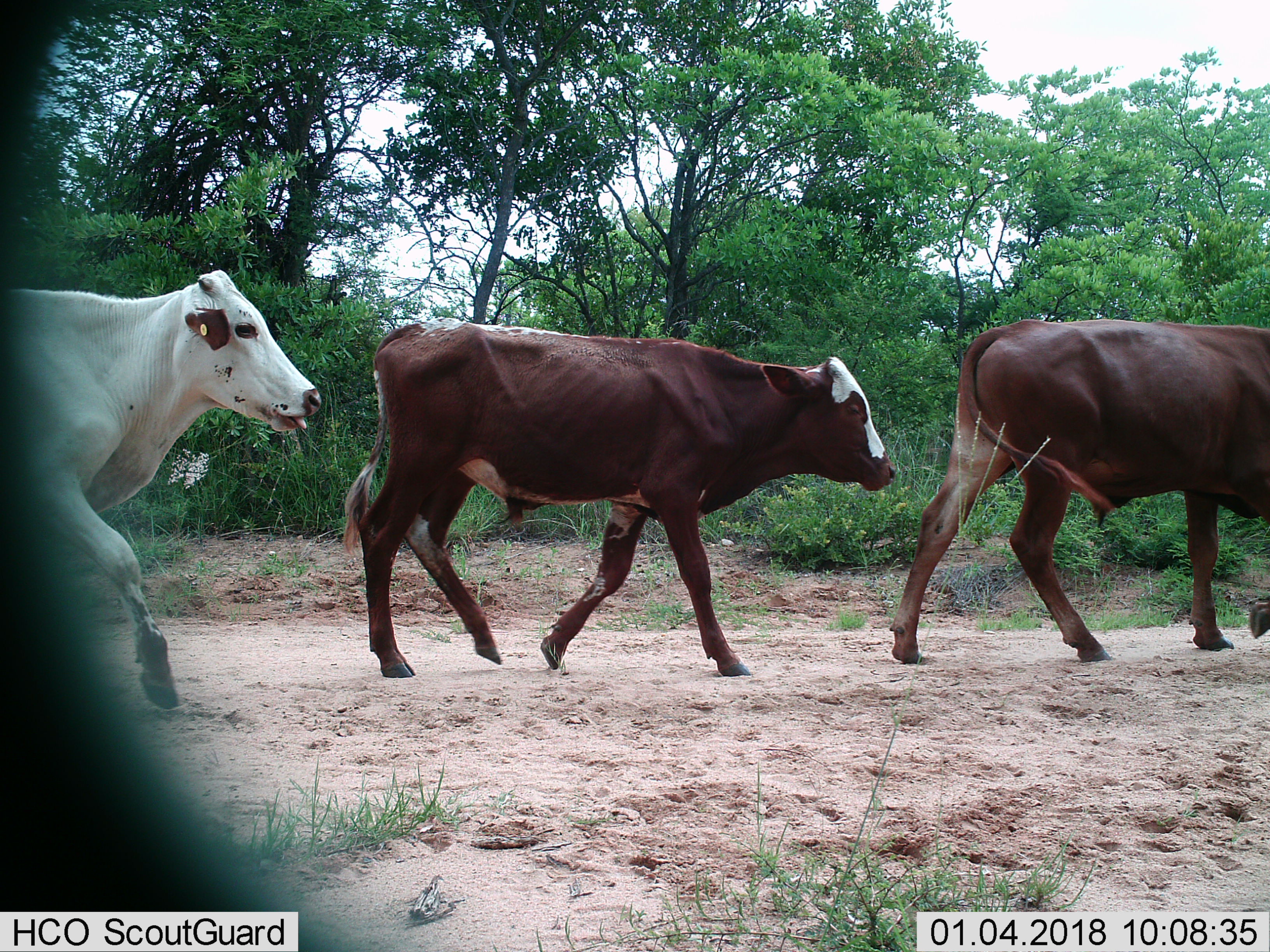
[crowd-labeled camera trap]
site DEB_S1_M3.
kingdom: Animalia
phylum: Chordata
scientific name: Vertebrata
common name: domestic animal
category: domesticanimal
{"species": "domesticanimal (domestic animal) (Vertebrata)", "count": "3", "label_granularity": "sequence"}